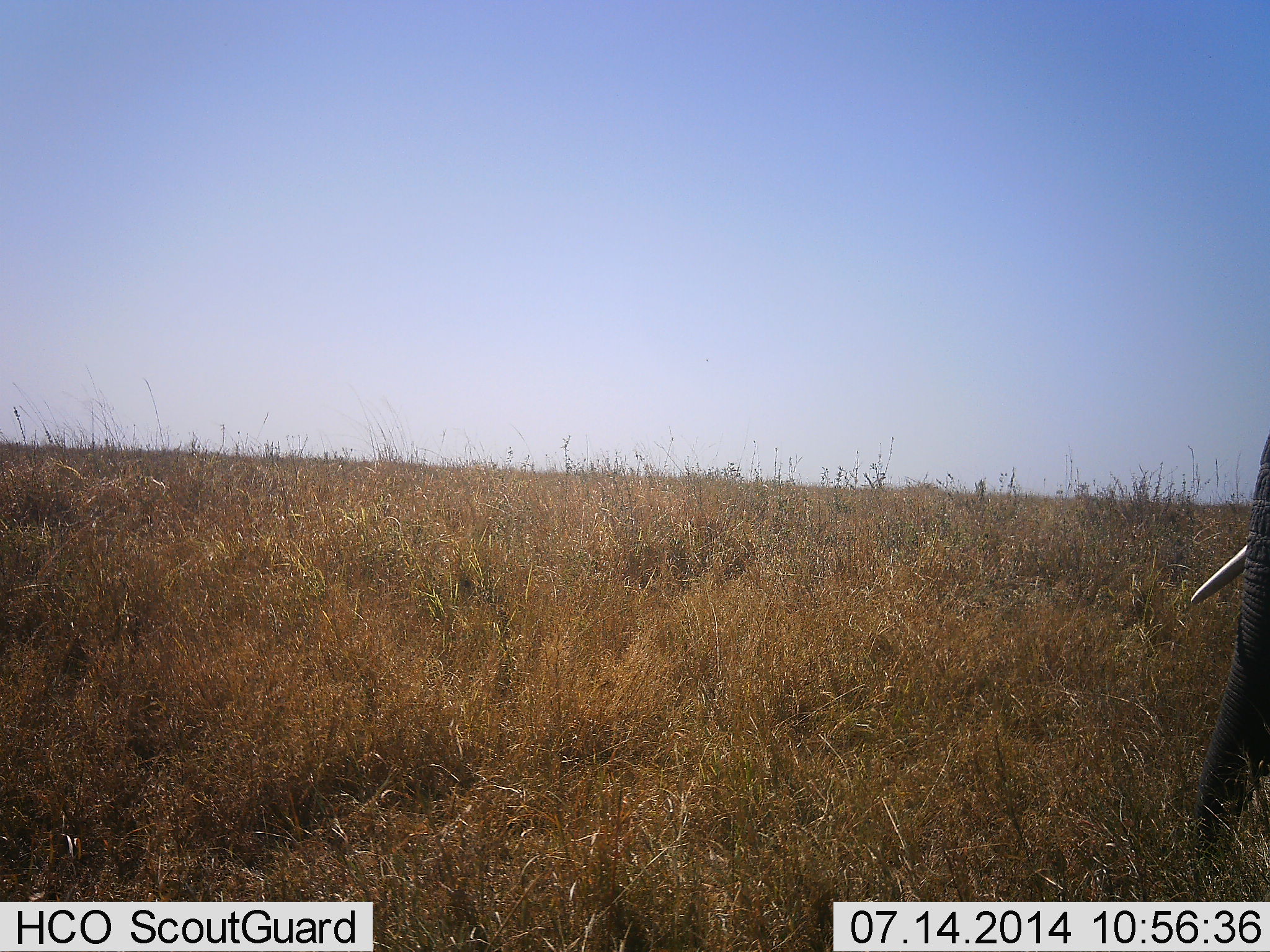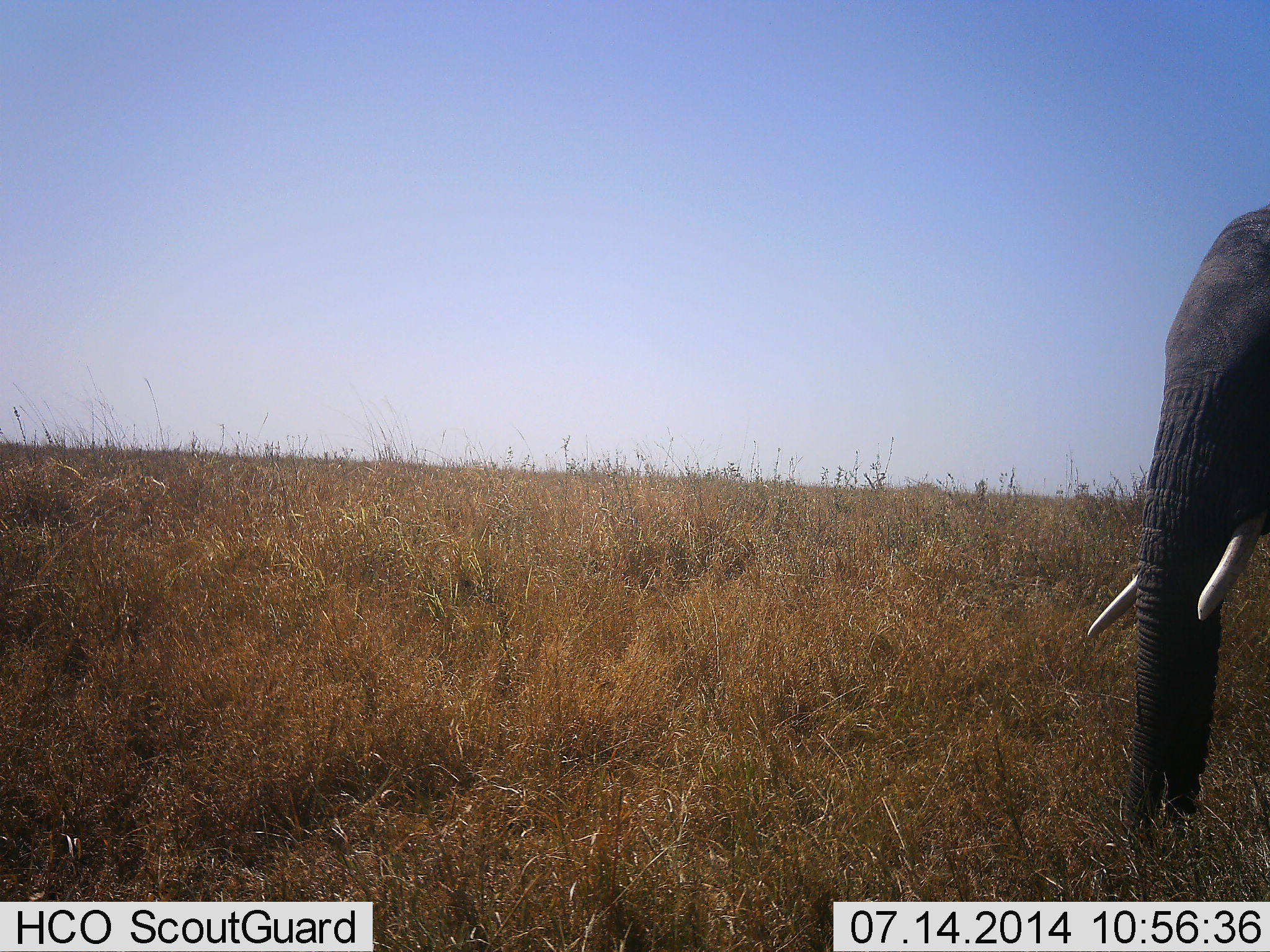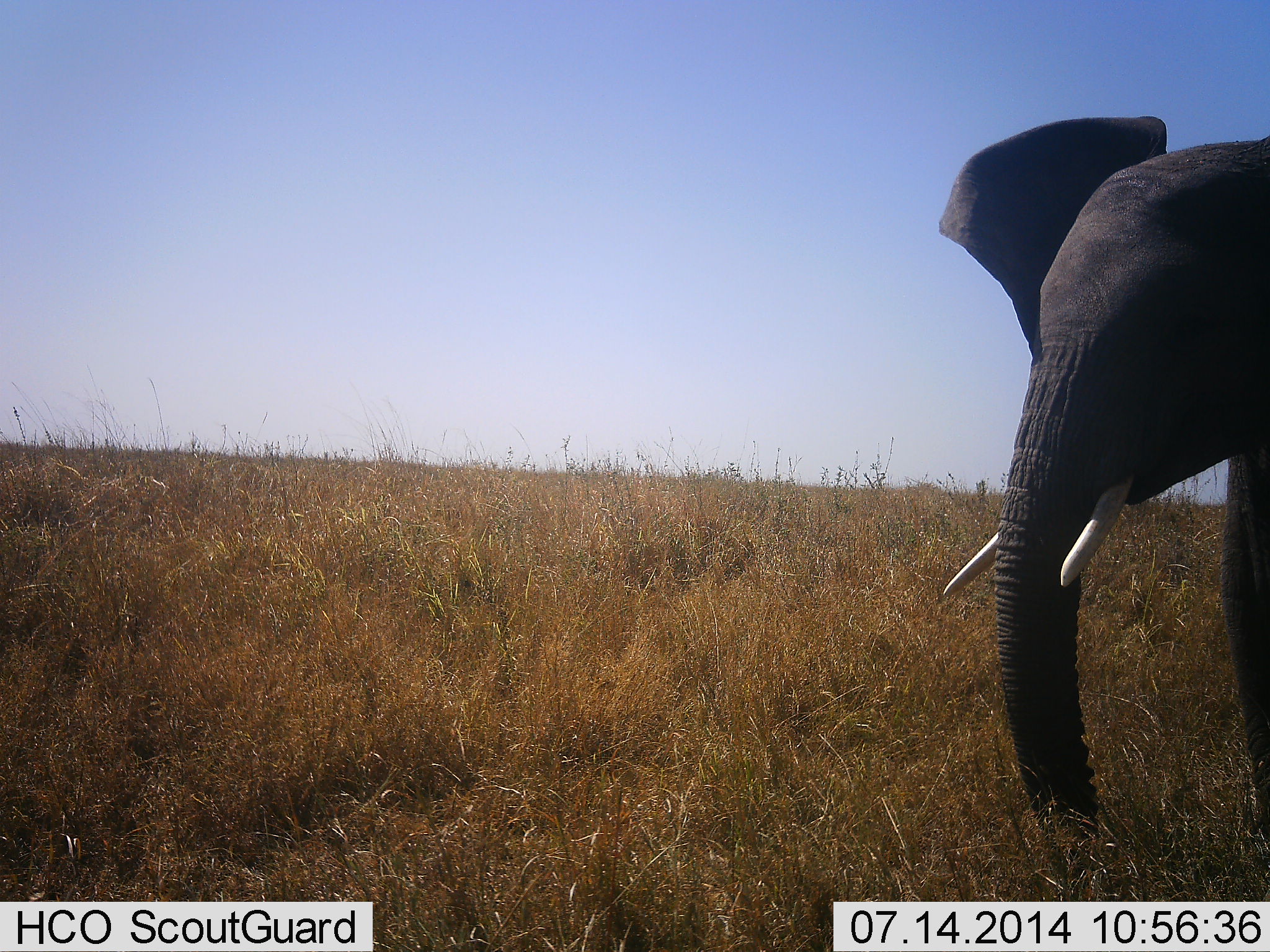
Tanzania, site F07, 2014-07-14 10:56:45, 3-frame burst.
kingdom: Animalia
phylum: Chordata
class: Mammalia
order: Proboscidea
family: Elephantidae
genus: Loxodonta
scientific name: Loxodonta africana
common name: african bush elephant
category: elephant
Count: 1.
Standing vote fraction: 30%.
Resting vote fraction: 0%.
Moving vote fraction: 80%.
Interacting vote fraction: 0%.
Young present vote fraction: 0%.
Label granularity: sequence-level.